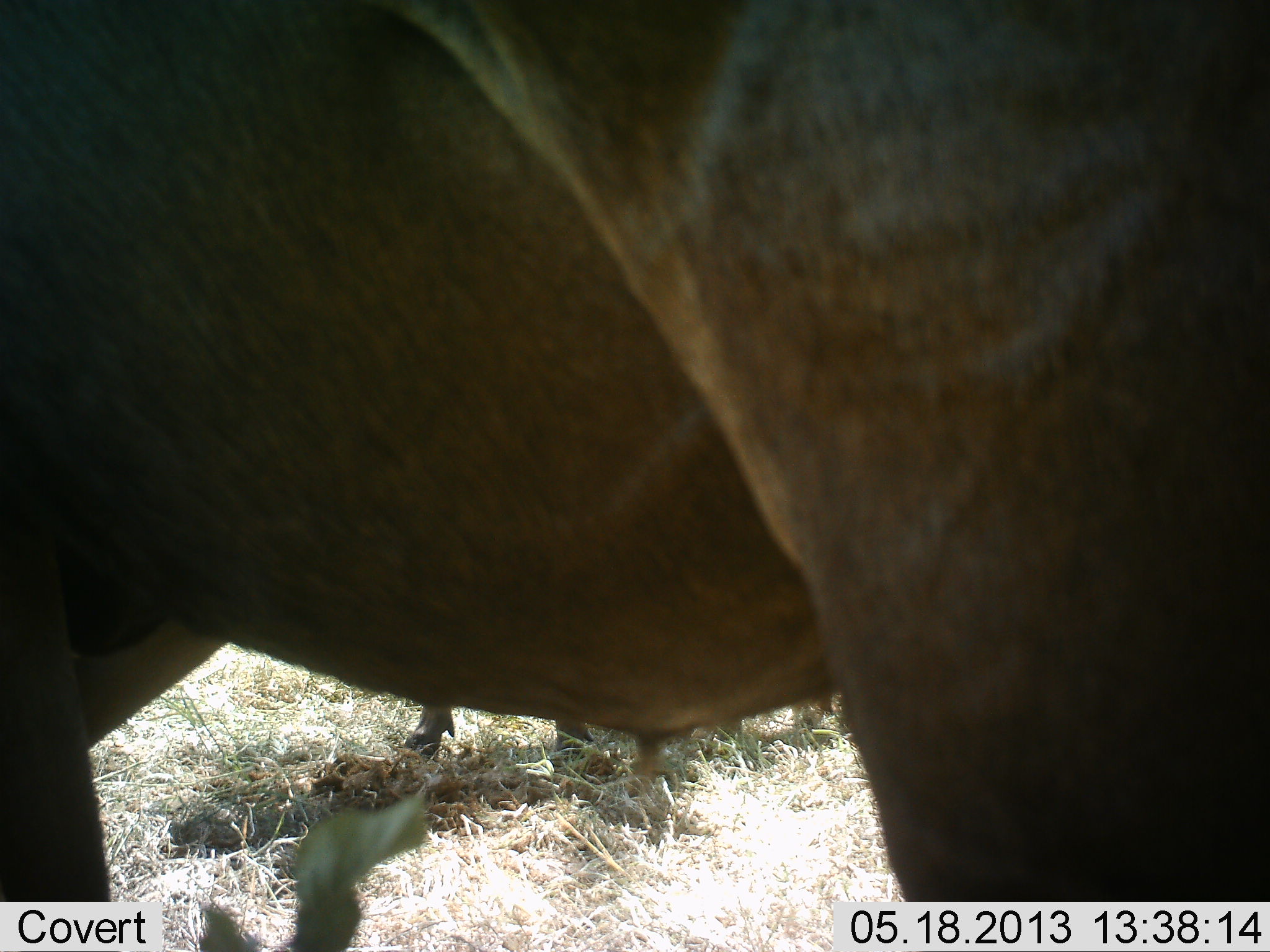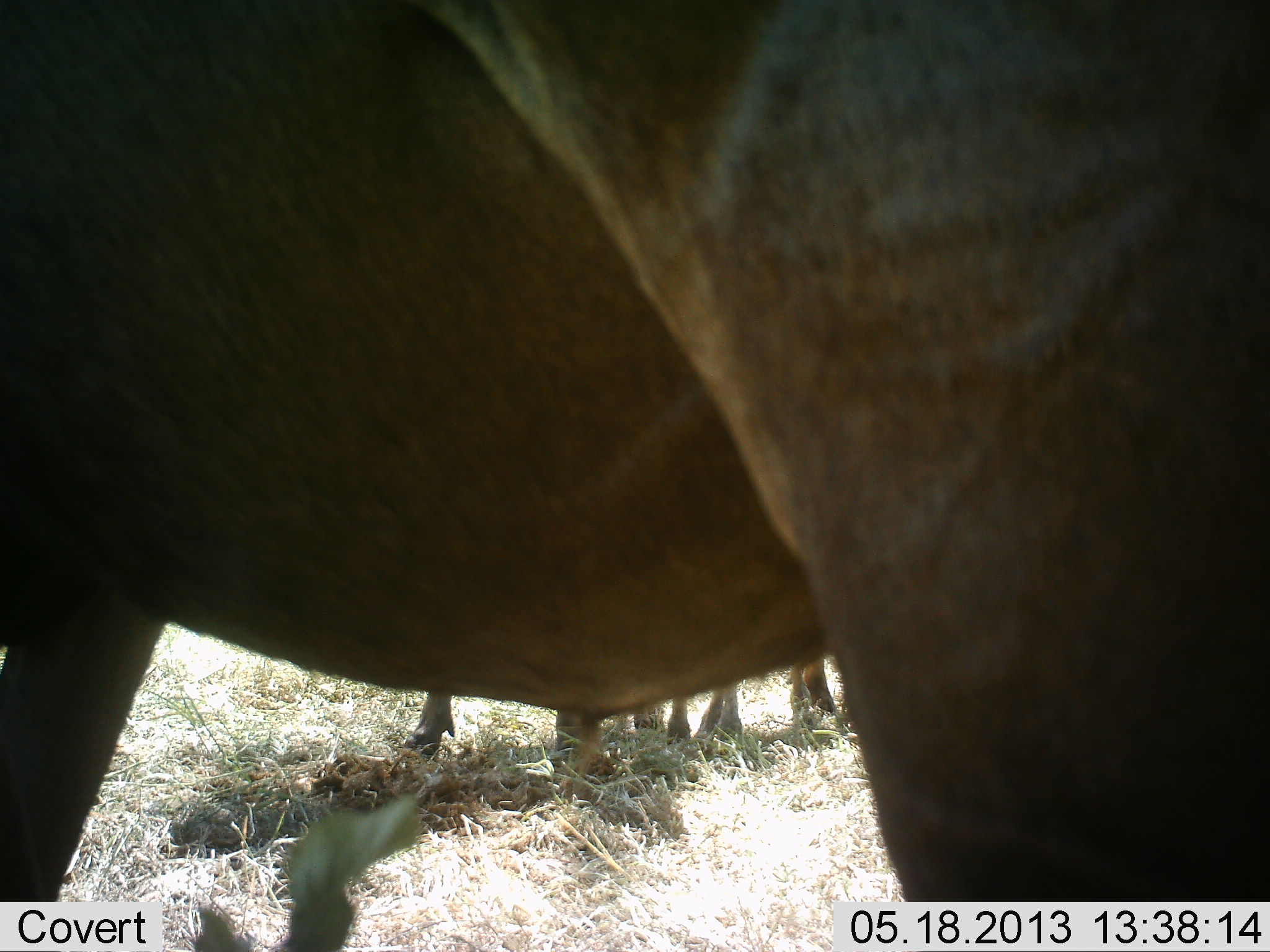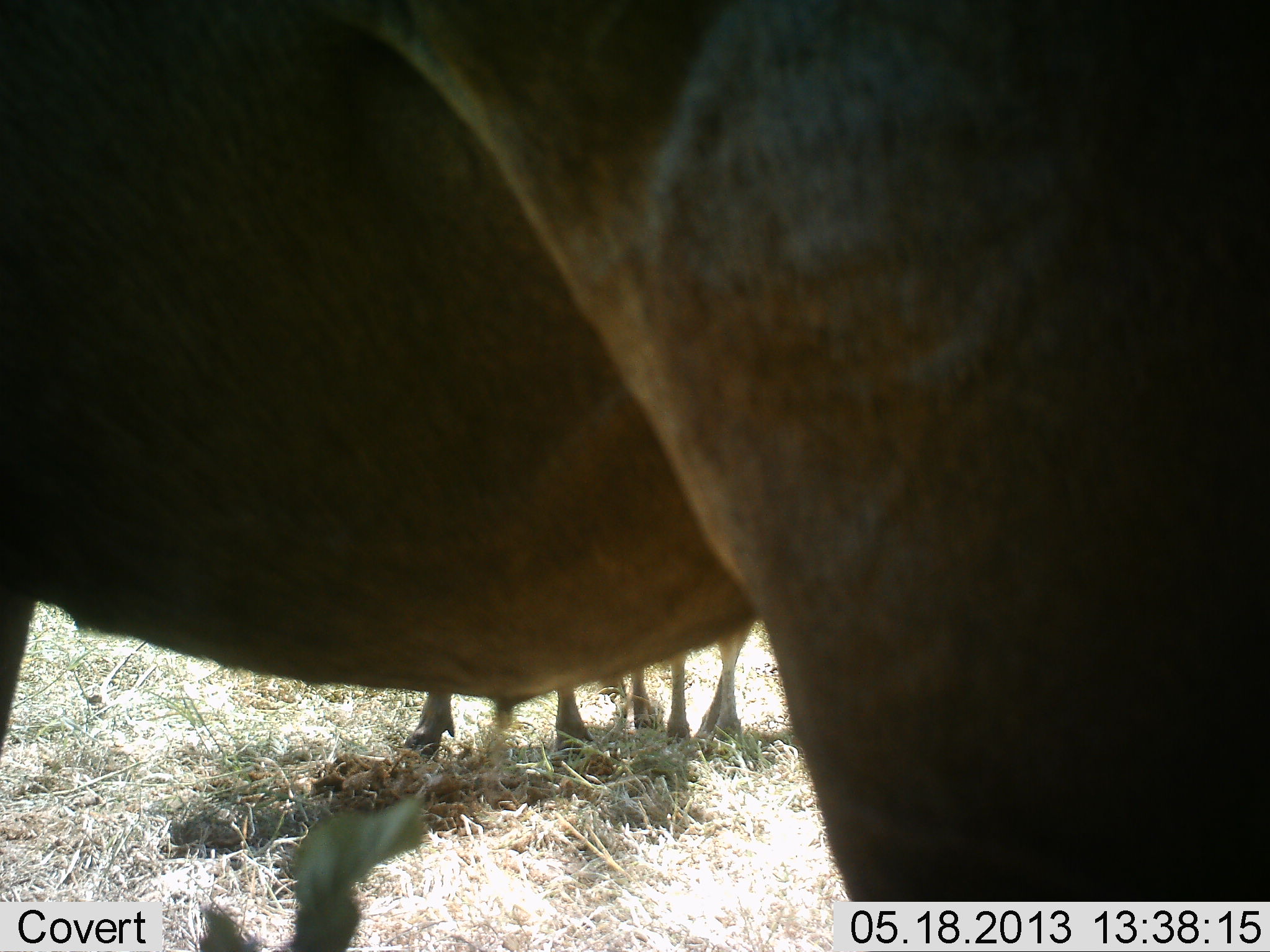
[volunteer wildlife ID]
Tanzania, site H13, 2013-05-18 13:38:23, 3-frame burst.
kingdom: Animalia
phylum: Chordata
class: Mammalia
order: Artiodactyla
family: Bovidae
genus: Connochaetes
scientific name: Connochaetes taurinus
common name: blue wildebeest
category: wildebeest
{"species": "wildebeest (blue wildebeest) (Connochaetes taurinus)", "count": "3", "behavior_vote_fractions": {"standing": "100%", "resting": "0%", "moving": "9%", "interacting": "0%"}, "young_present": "0%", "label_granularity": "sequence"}